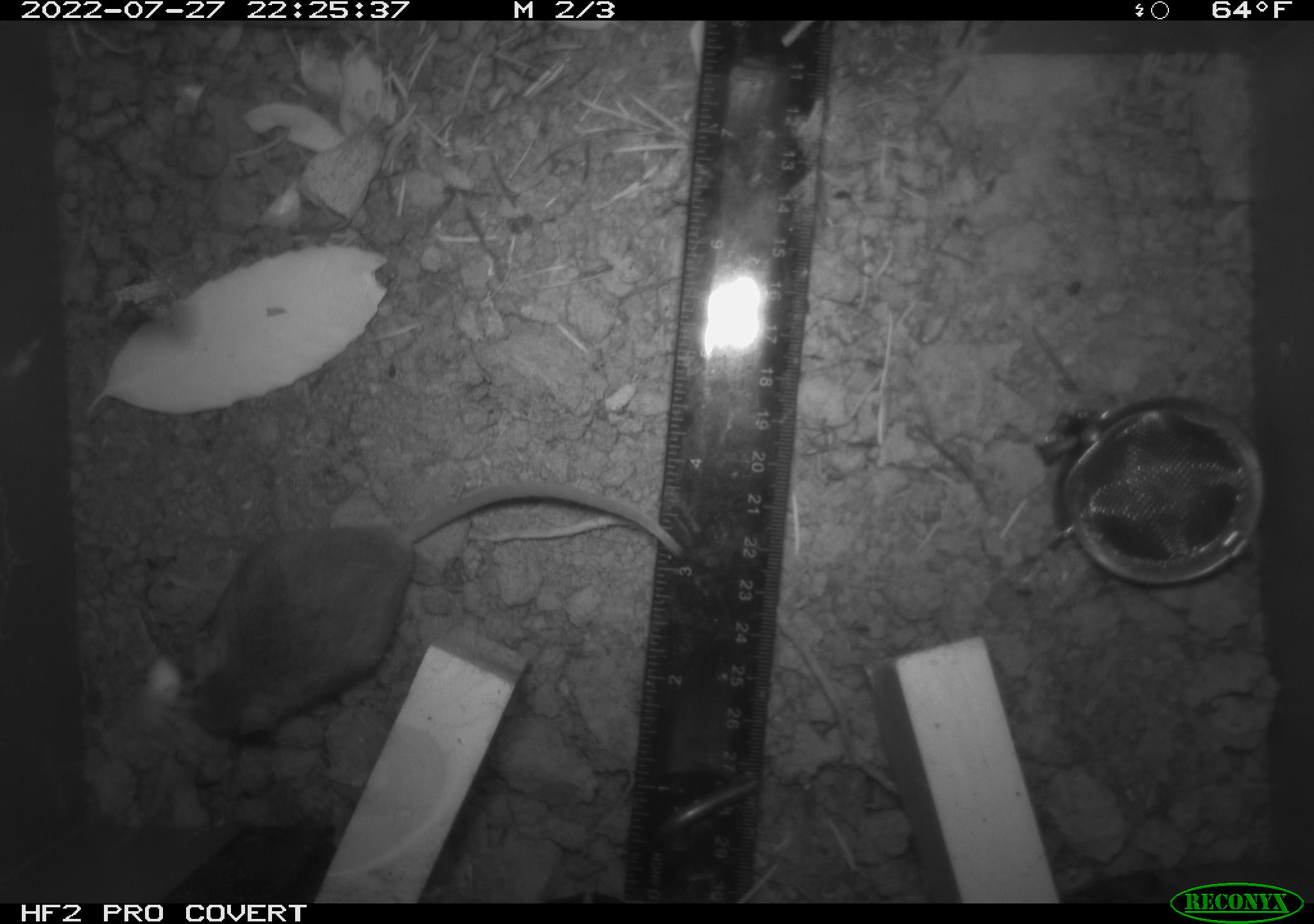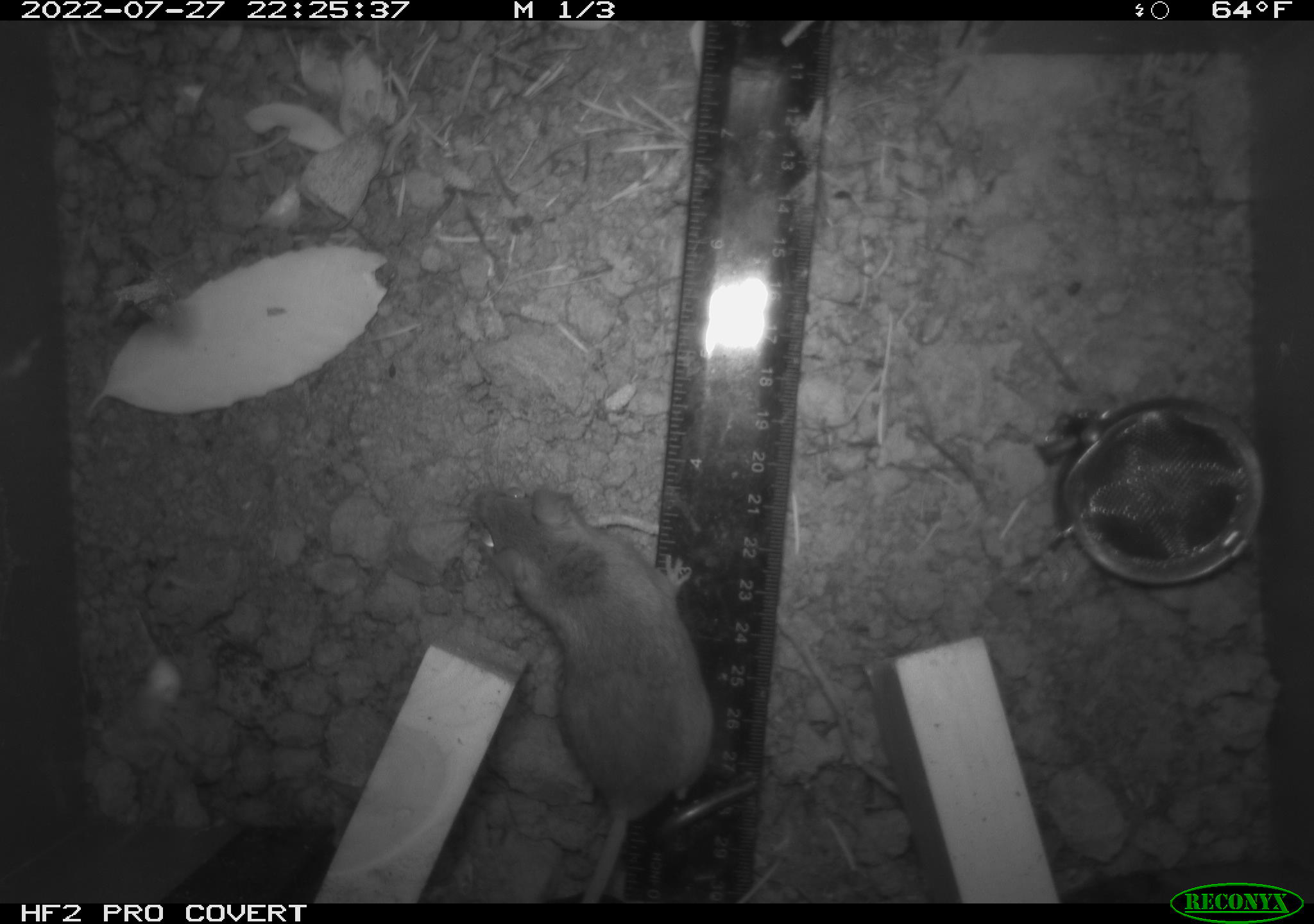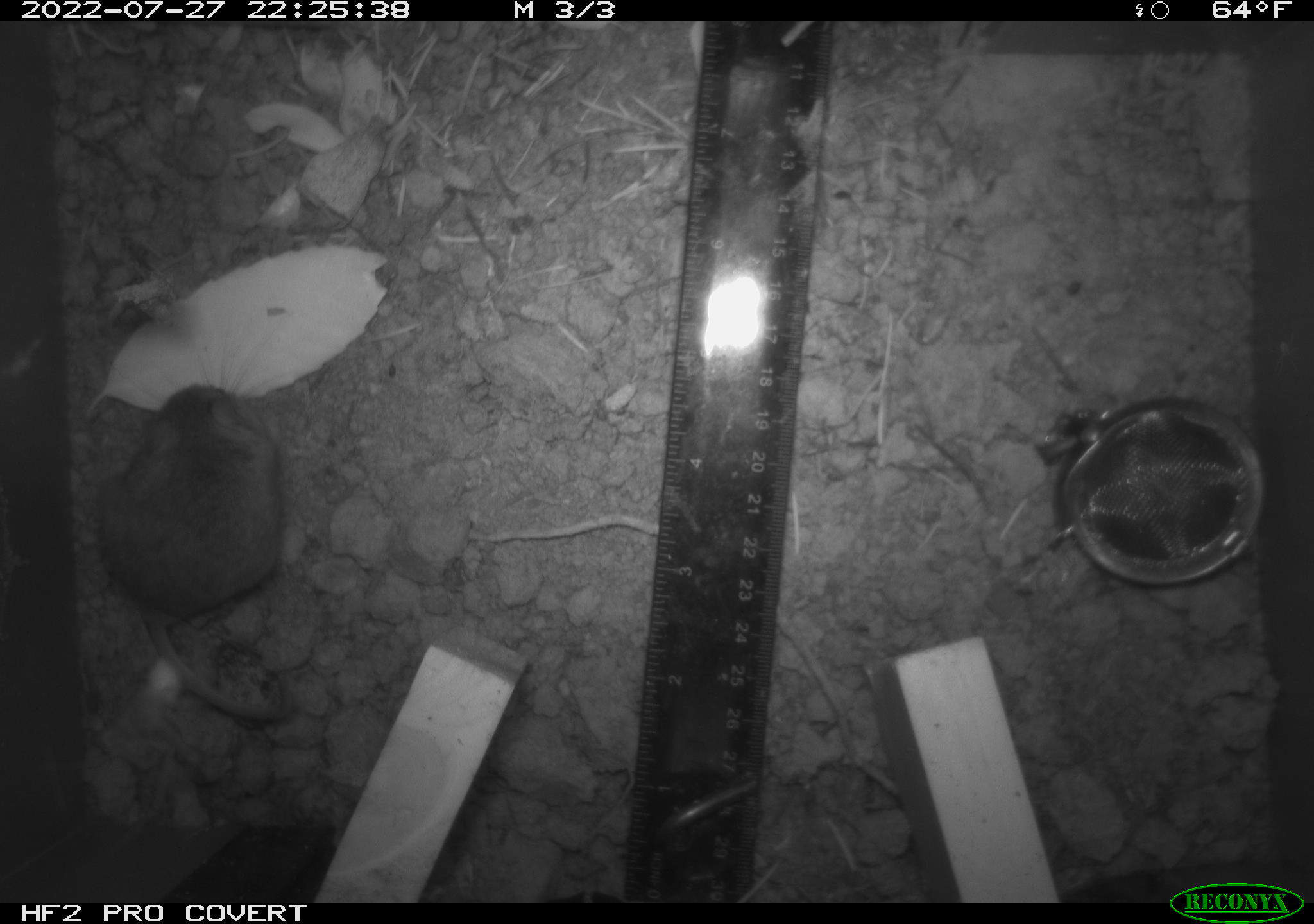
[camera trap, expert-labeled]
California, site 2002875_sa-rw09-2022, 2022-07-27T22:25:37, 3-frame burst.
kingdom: Animalia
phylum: Chordata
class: Mammalia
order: Rodentia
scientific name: Rodentia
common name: rodent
Rodent (Rodentia).